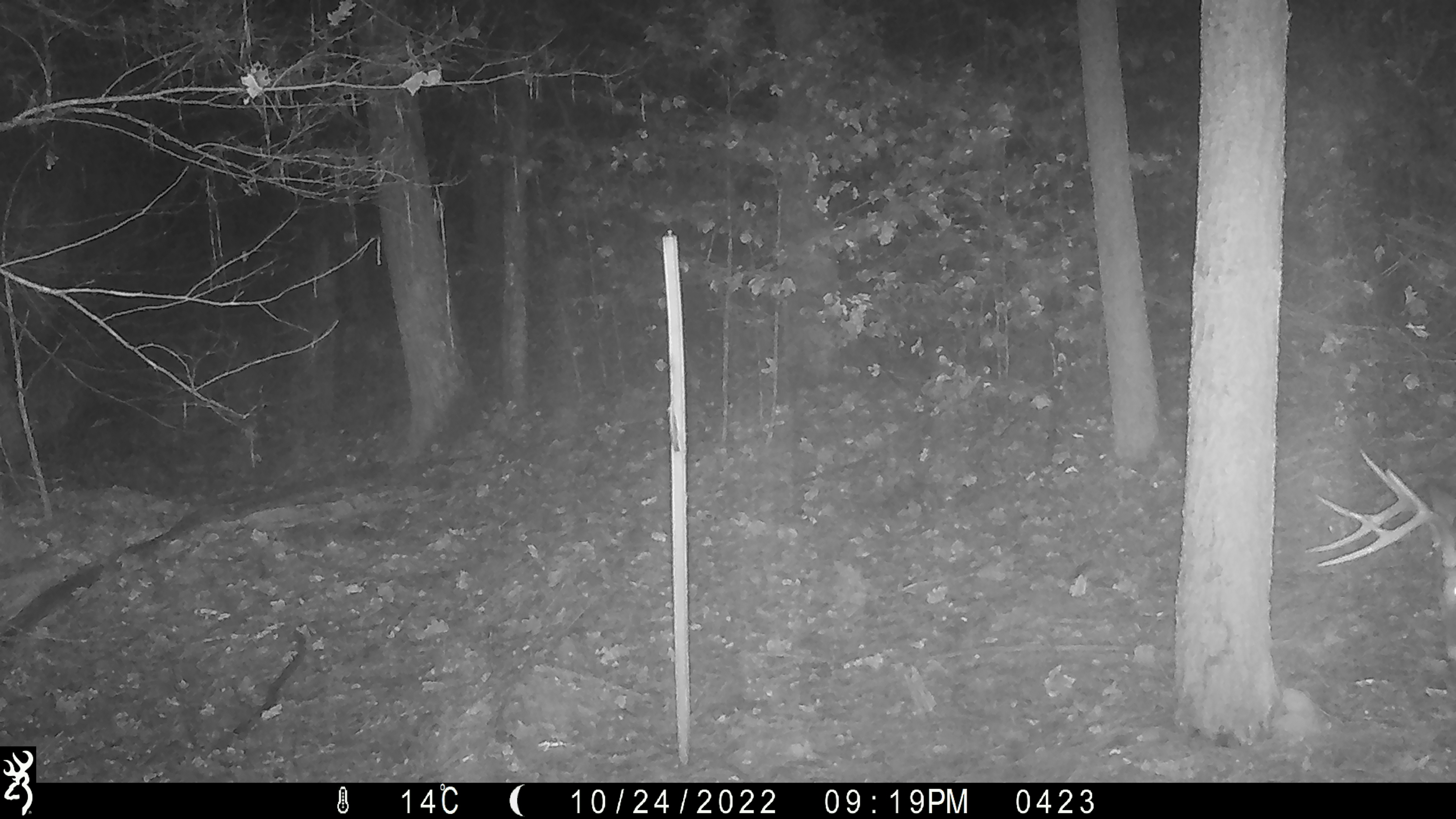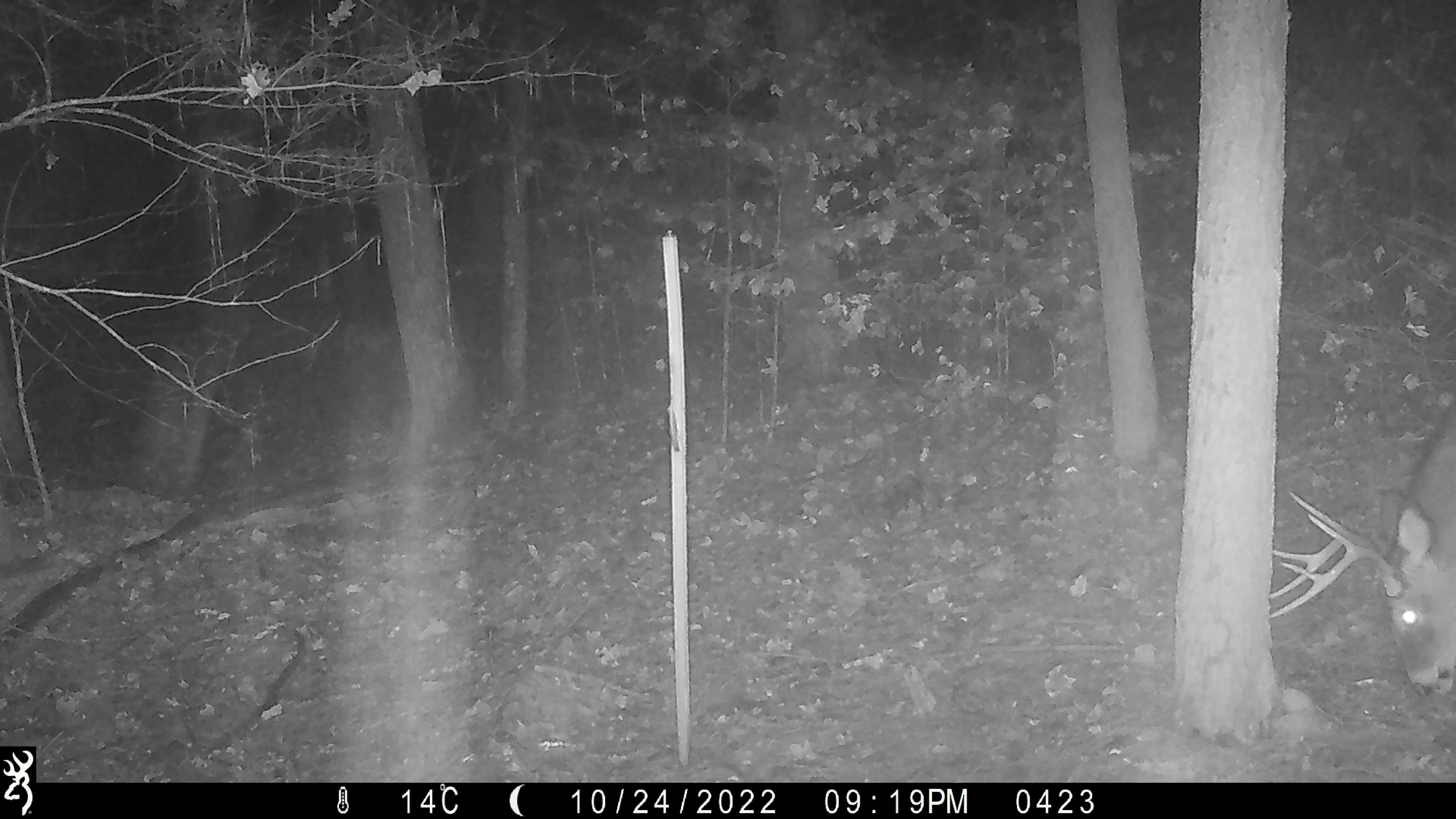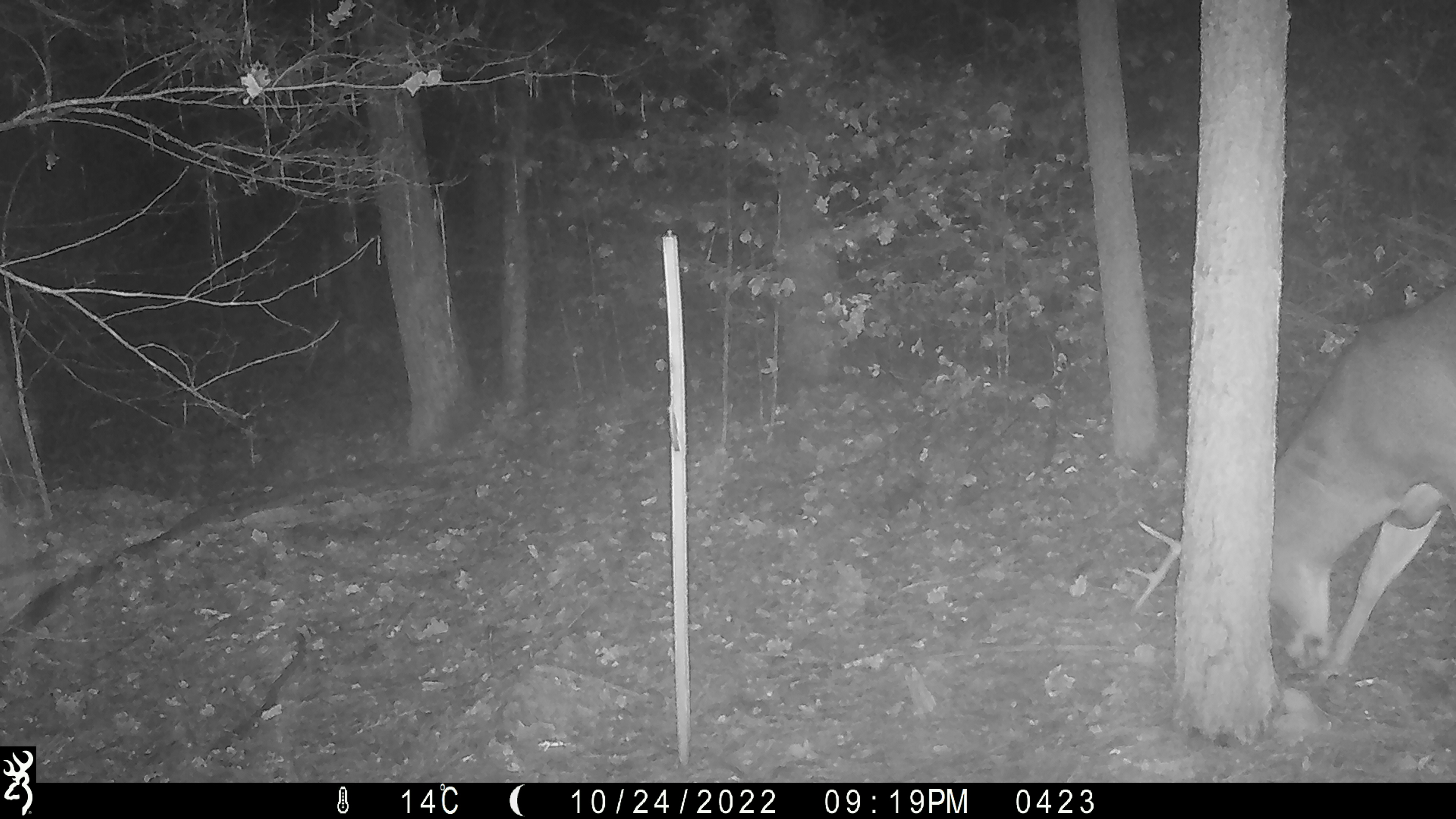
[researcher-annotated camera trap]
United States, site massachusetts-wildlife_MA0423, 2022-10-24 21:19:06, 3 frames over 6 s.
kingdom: Animalia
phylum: Chordata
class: Mammalia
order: Artiodactyla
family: Cervidae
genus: Odocoileus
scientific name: Odocoileus virginianus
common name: white-tailed deer